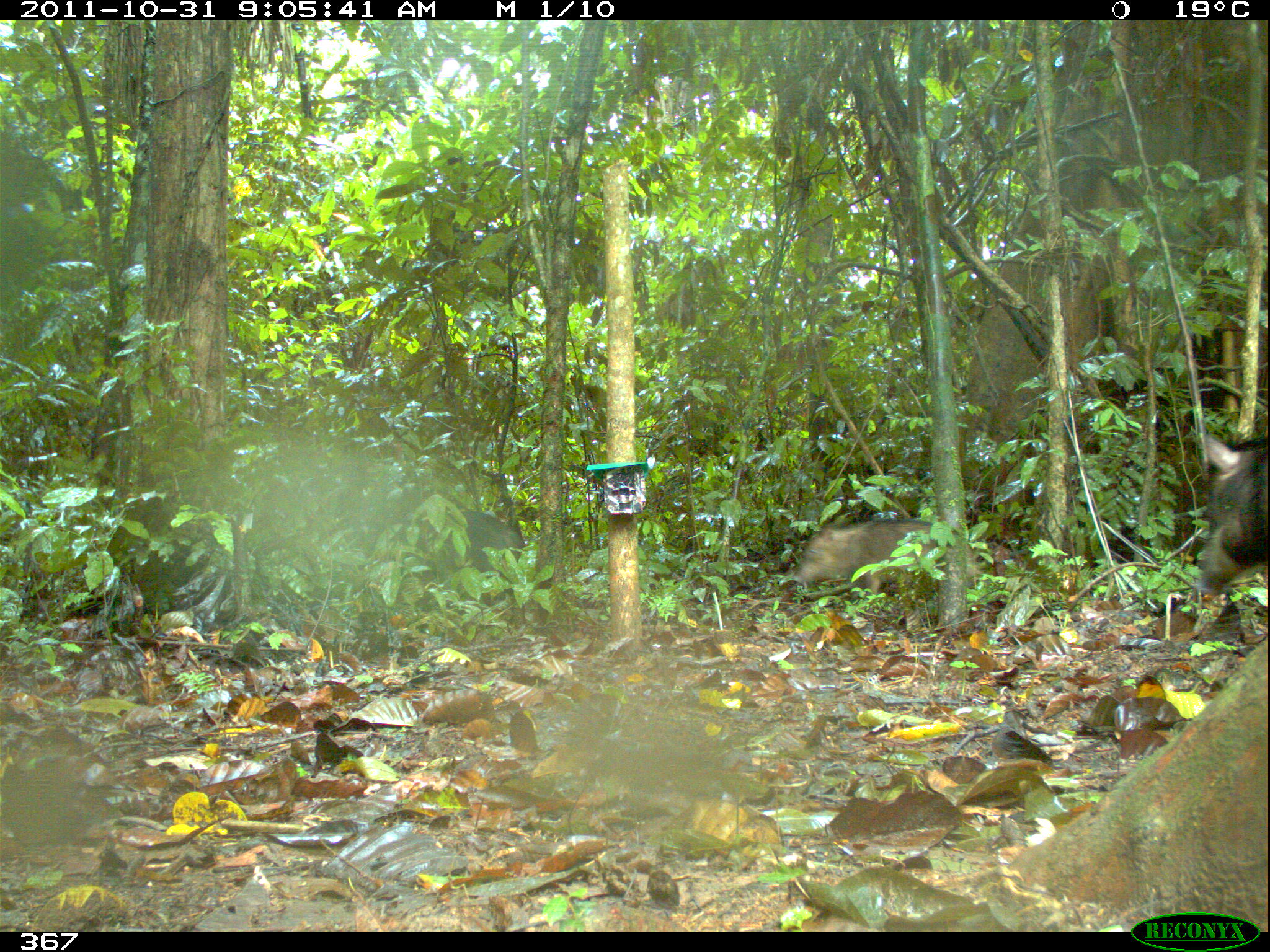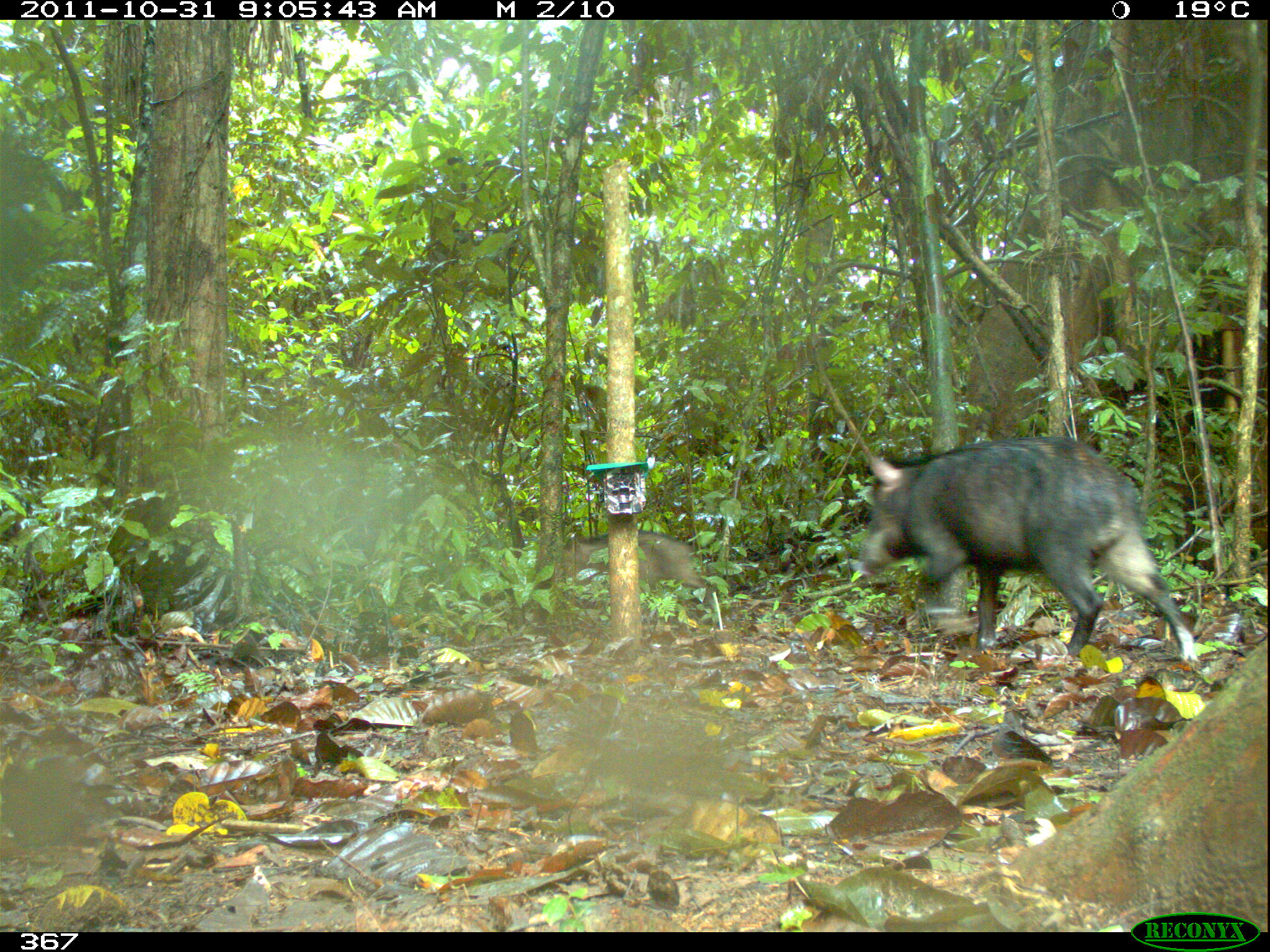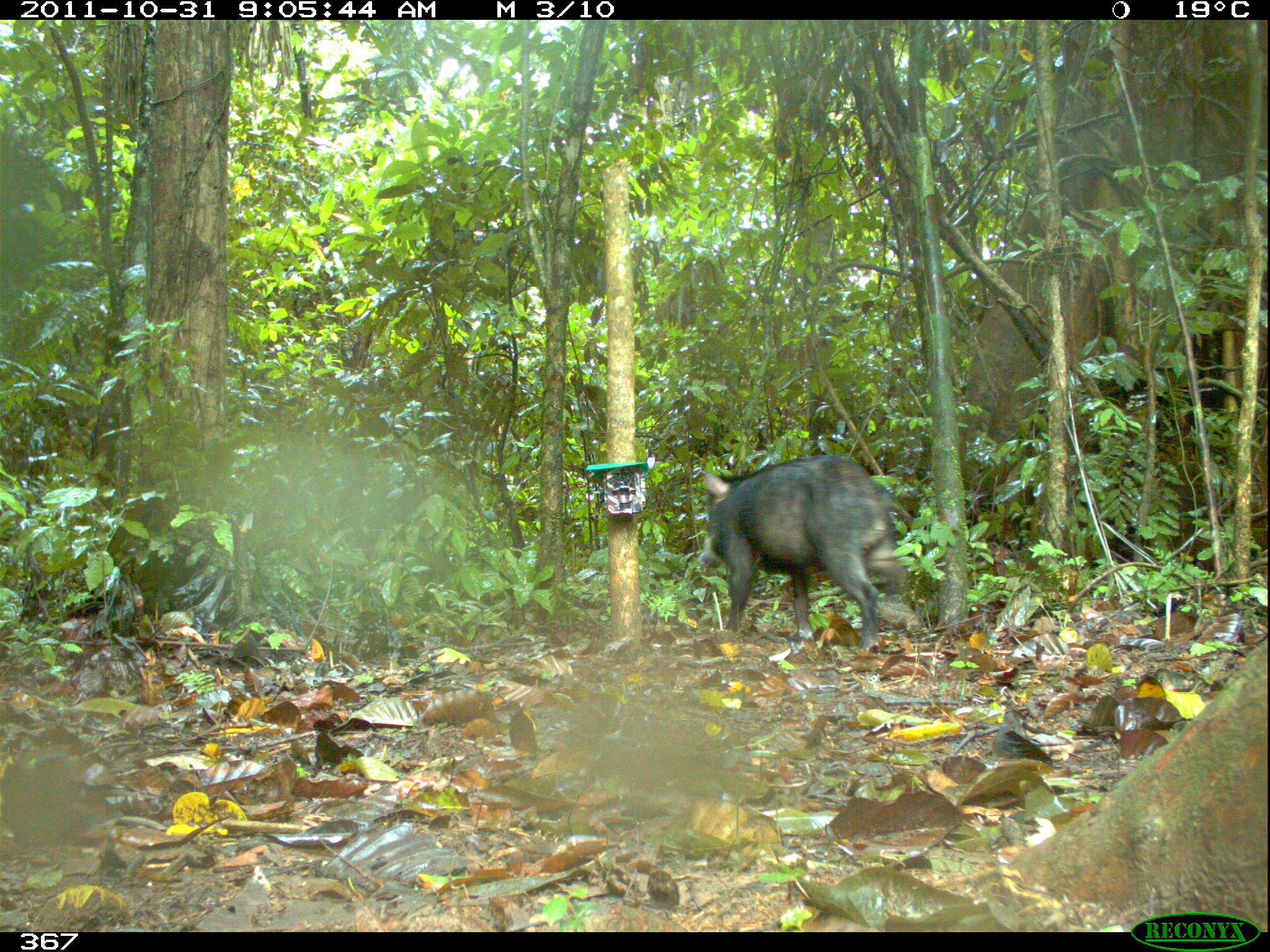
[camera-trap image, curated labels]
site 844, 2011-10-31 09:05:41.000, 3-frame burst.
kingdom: Animalia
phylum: Chordata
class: Mammalia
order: Artiodactyla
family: Tayassuidae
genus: Tayassu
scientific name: Tayassu pecari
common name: white-lipped peccary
Tayassu pecari (white-lipped peccary).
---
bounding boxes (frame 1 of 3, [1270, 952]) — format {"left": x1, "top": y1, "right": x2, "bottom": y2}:
tayassu pecari: {"left": 789, "top": 517, "right": 981, "bottom": 613}; {"left": 386, "top": 509, "right": 529, "bottom": 608}; {"left": 1190, "top": 430, "right": 1270, "bottom": 598}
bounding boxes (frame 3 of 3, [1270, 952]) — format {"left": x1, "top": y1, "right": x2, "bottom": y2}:
tayassu pecari: {"left": 694, "top": 451, "right": 911, "bottom": 653}